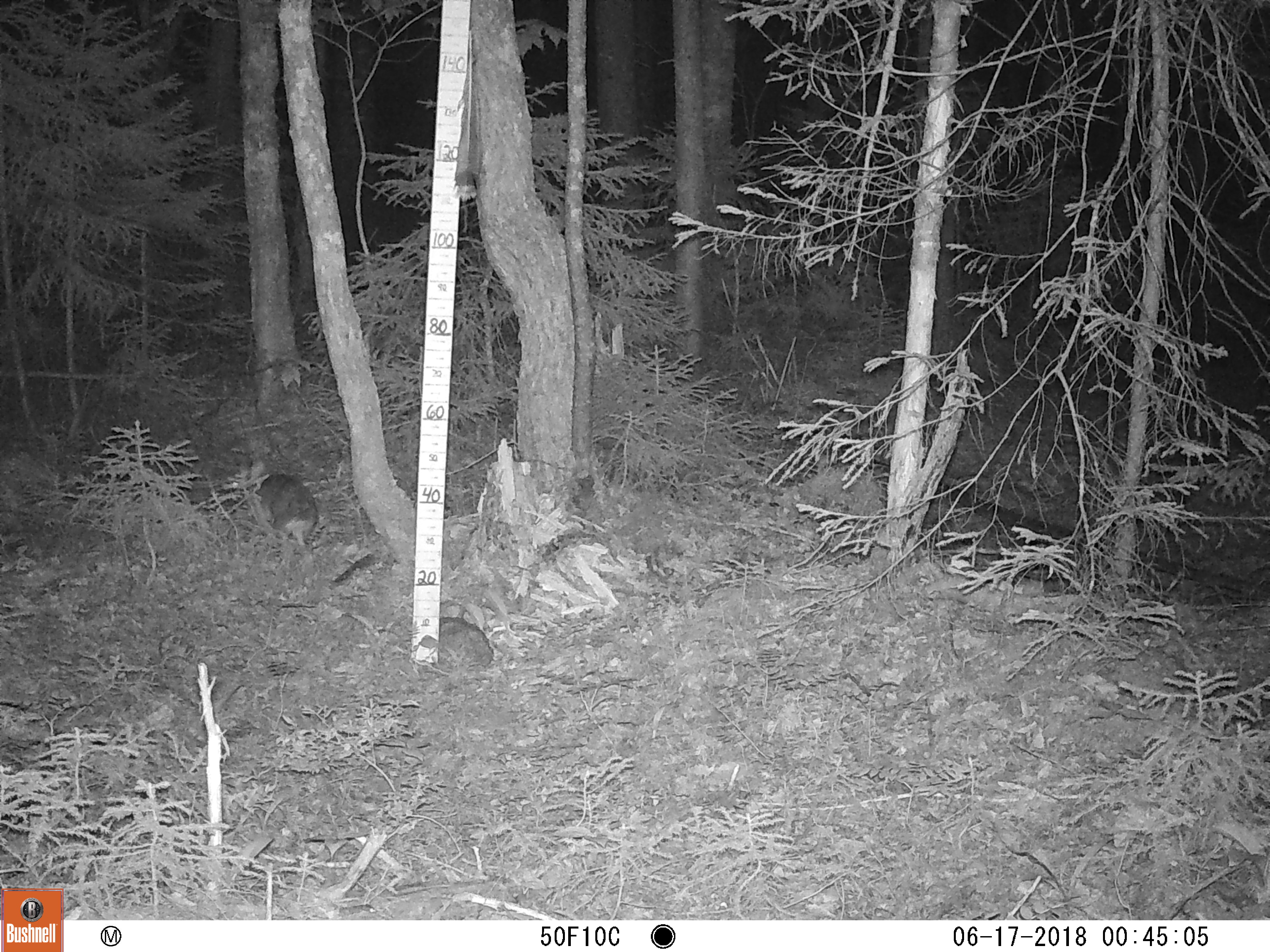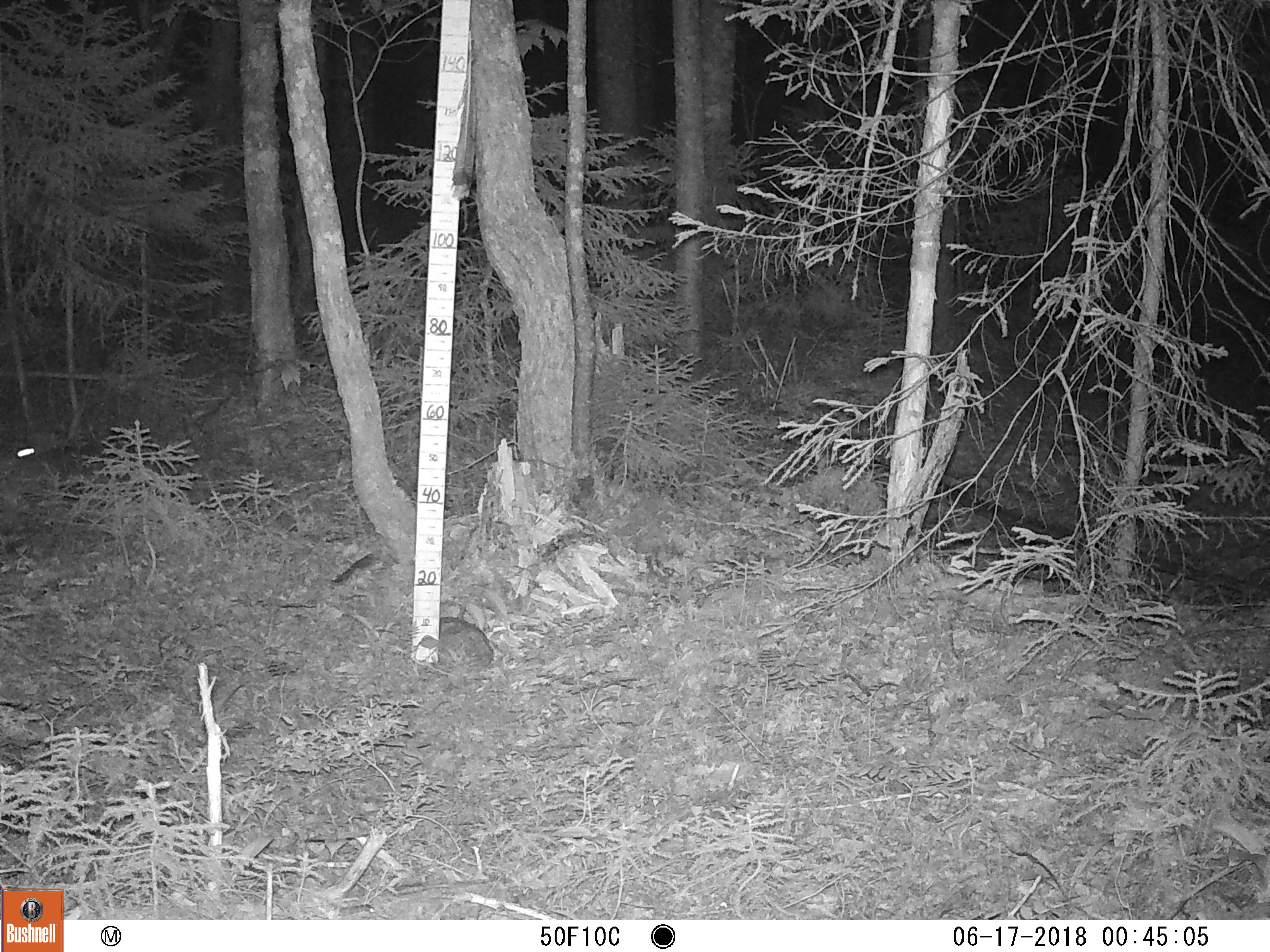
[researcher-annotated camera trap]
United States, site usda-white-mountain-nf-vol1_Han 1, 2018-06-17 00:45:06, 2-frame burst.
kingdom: Animalia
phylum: Chordata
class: Mammalia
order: Lagomorpha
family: Leporidae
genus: Lepus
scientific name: Lepus americanus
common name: snowshoe hare